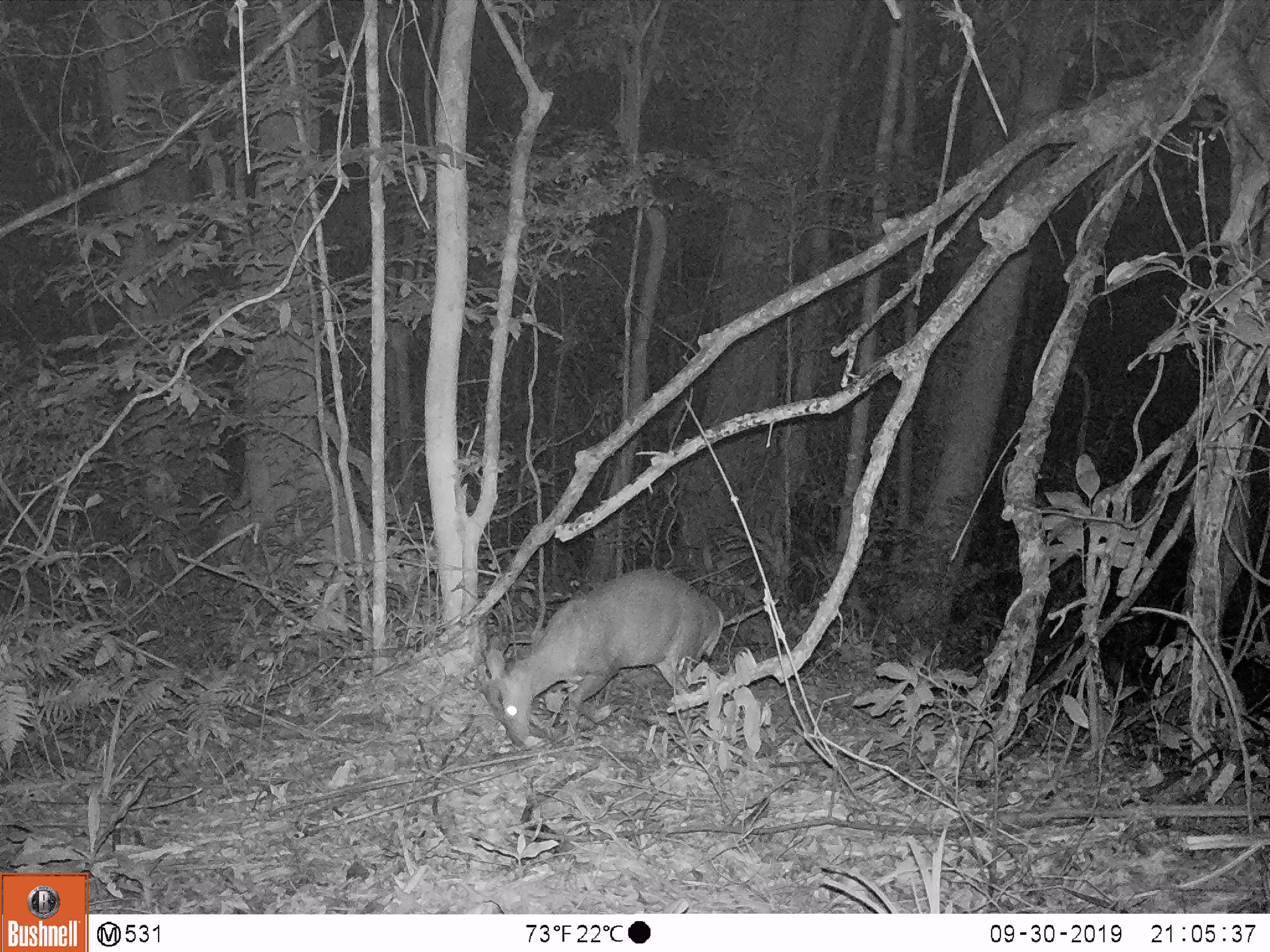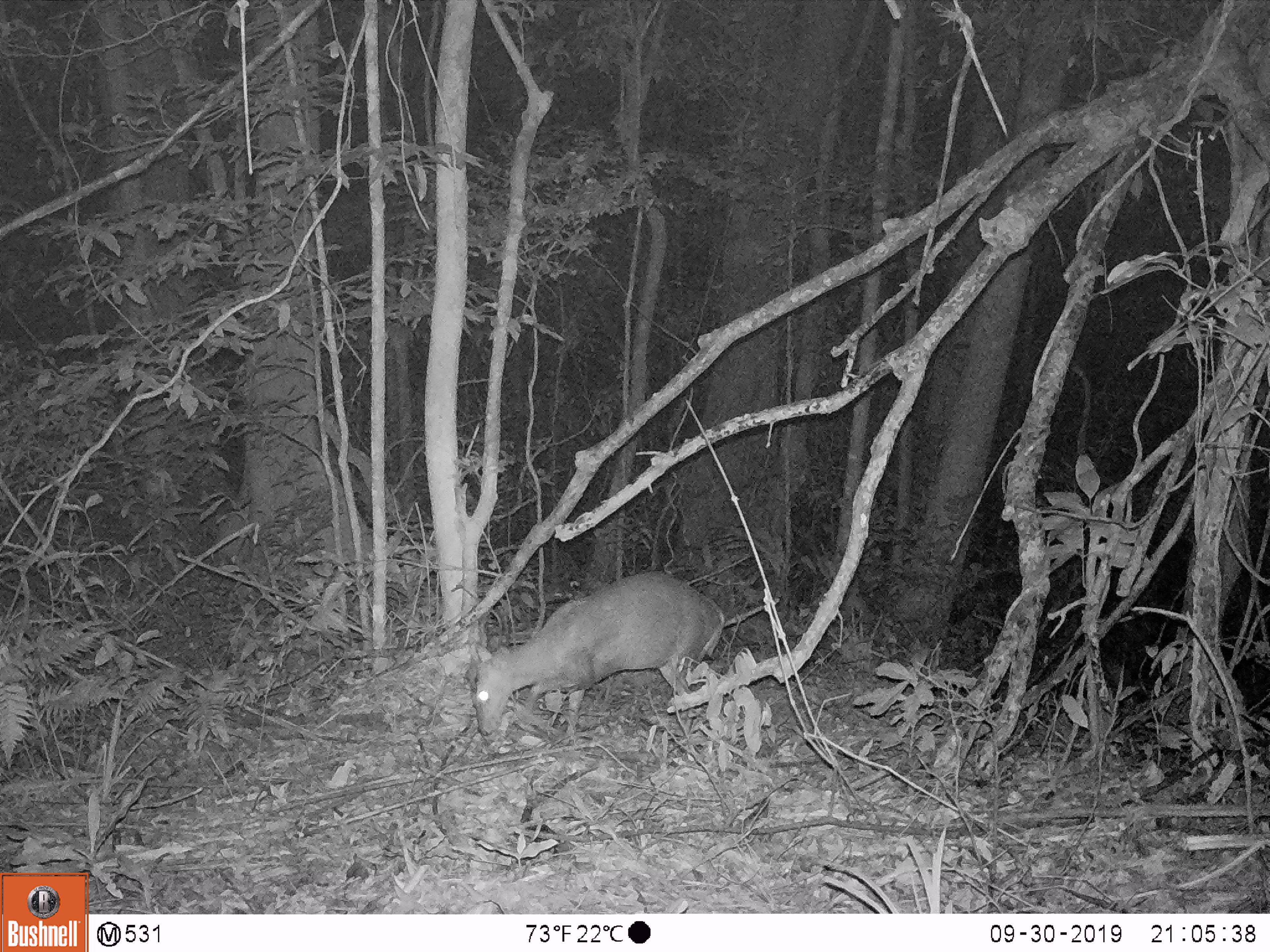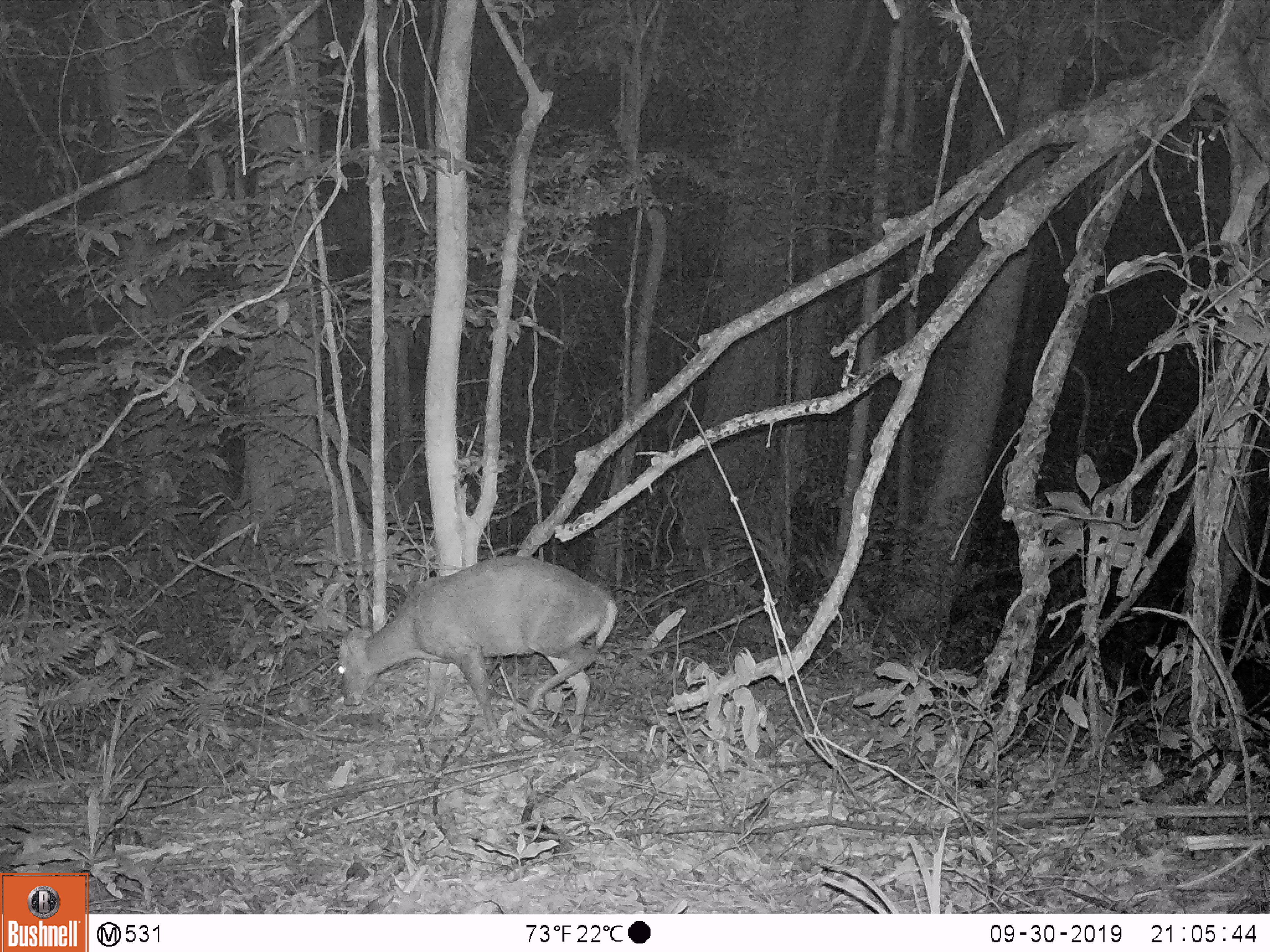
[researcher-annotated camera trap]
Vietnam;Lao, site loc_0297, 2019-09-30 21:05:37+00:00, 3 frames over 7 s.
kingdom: Animalia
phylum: Chordata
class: Mammalia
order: Artiodactyla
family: Cervidae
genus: Muntiacus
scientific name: Muntiacus rooseveltorum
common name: roosevelt's muntjac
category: roosevelts muntjac group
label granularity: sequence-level